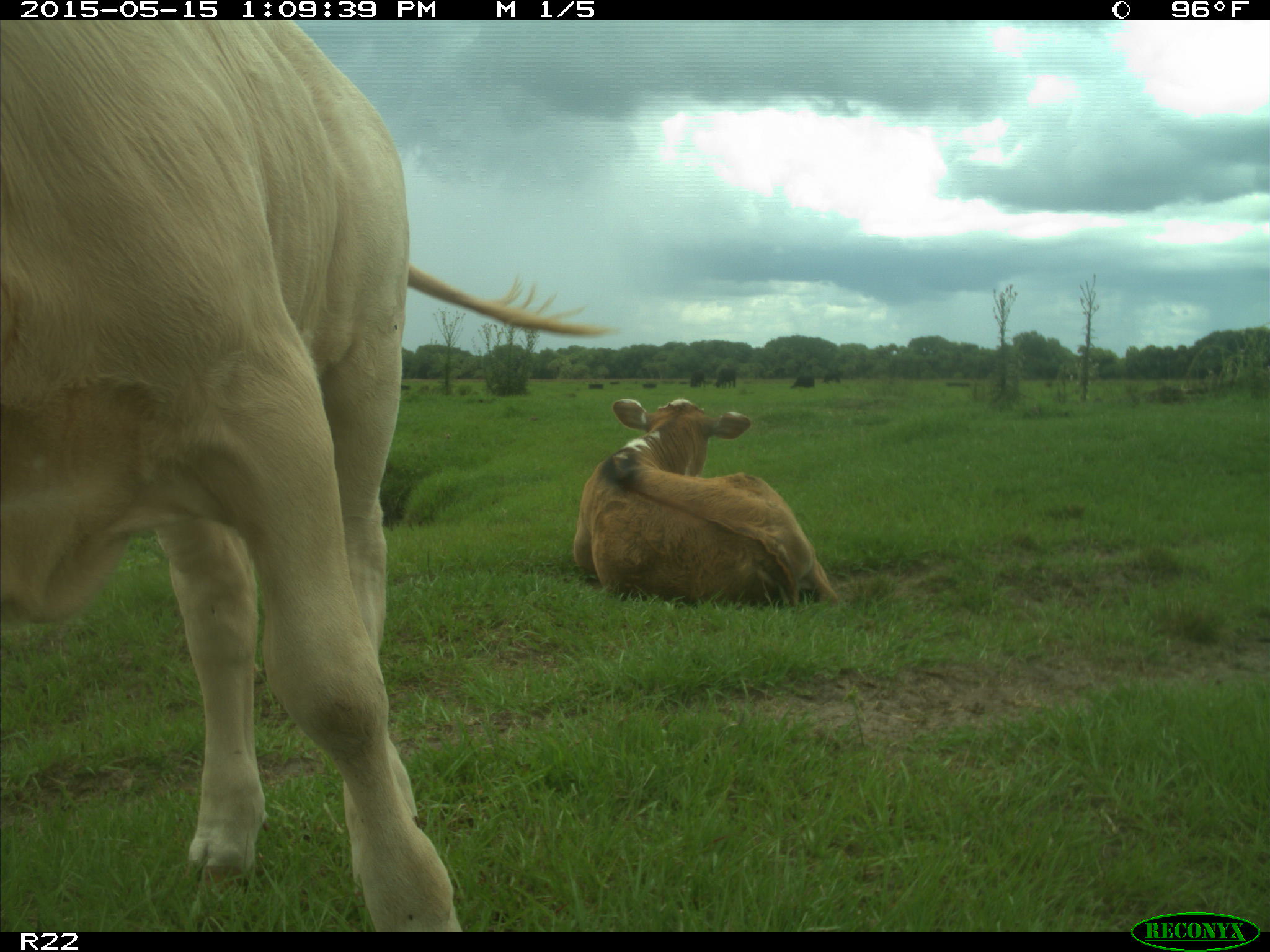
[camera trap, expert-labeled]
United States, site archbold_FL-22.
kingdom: Animalia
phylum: Chordata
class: Mammalia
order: Artiodactyla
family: Bovidae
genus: Bos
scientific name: Bos taurus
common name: domestic cow